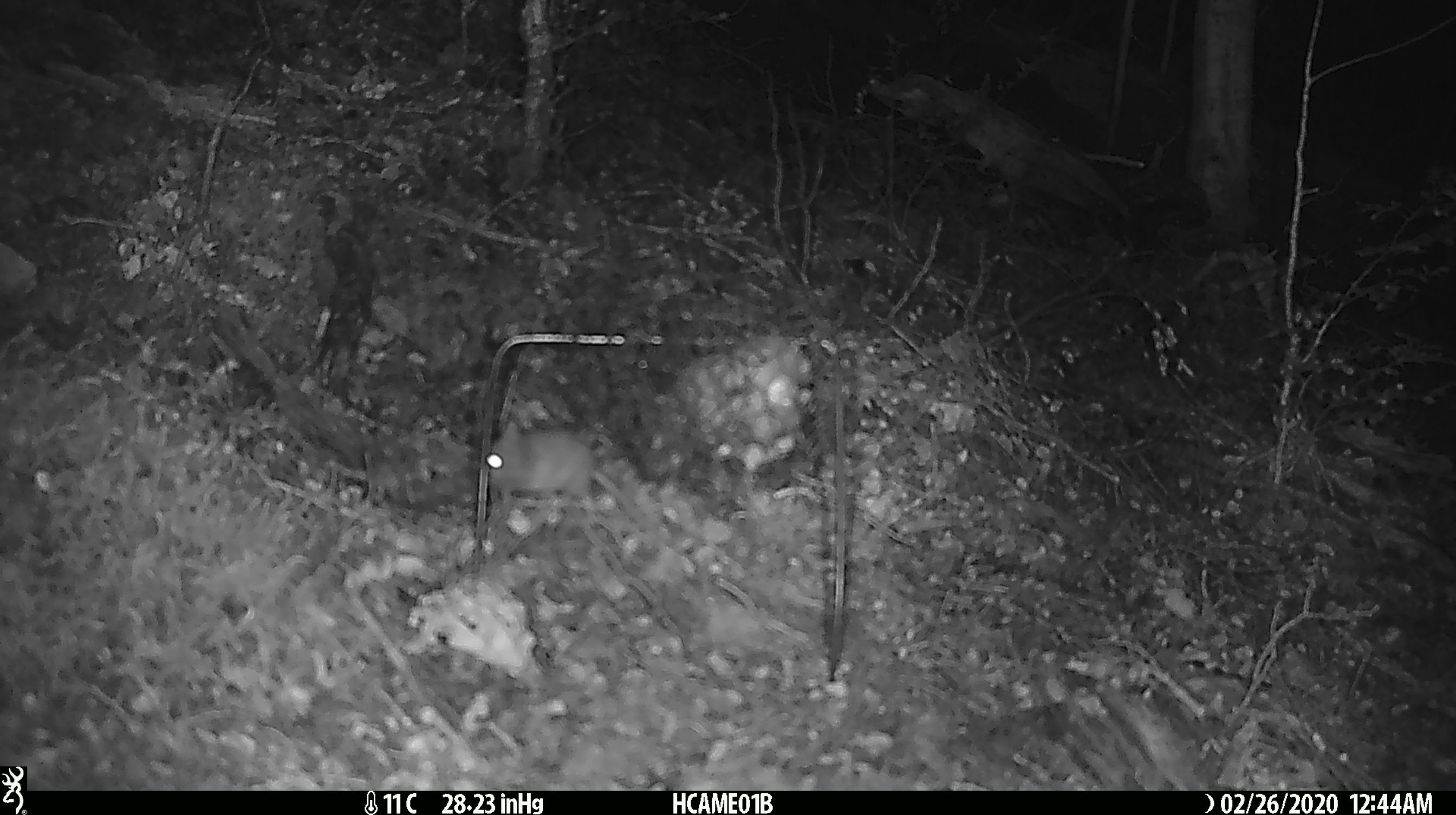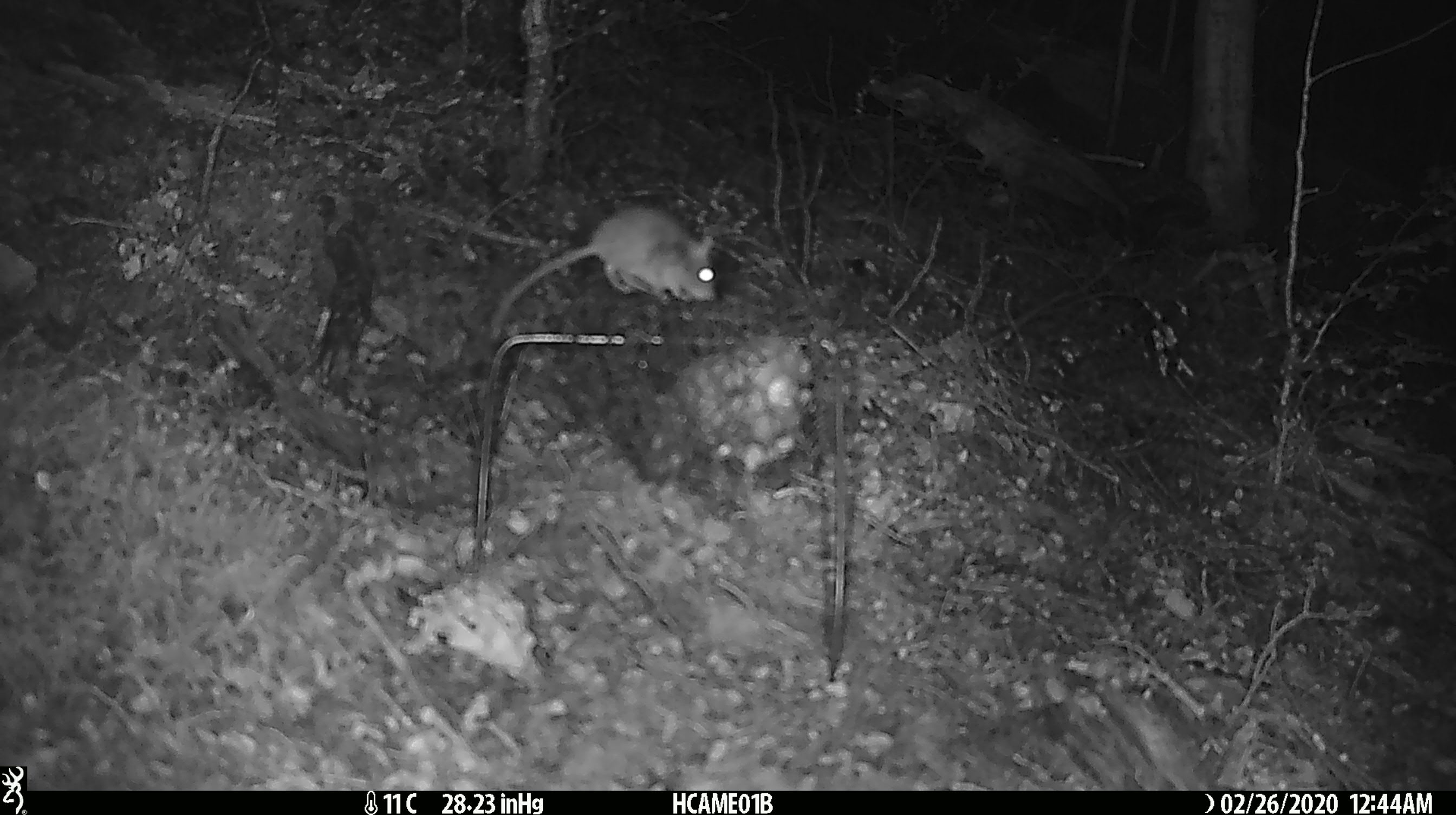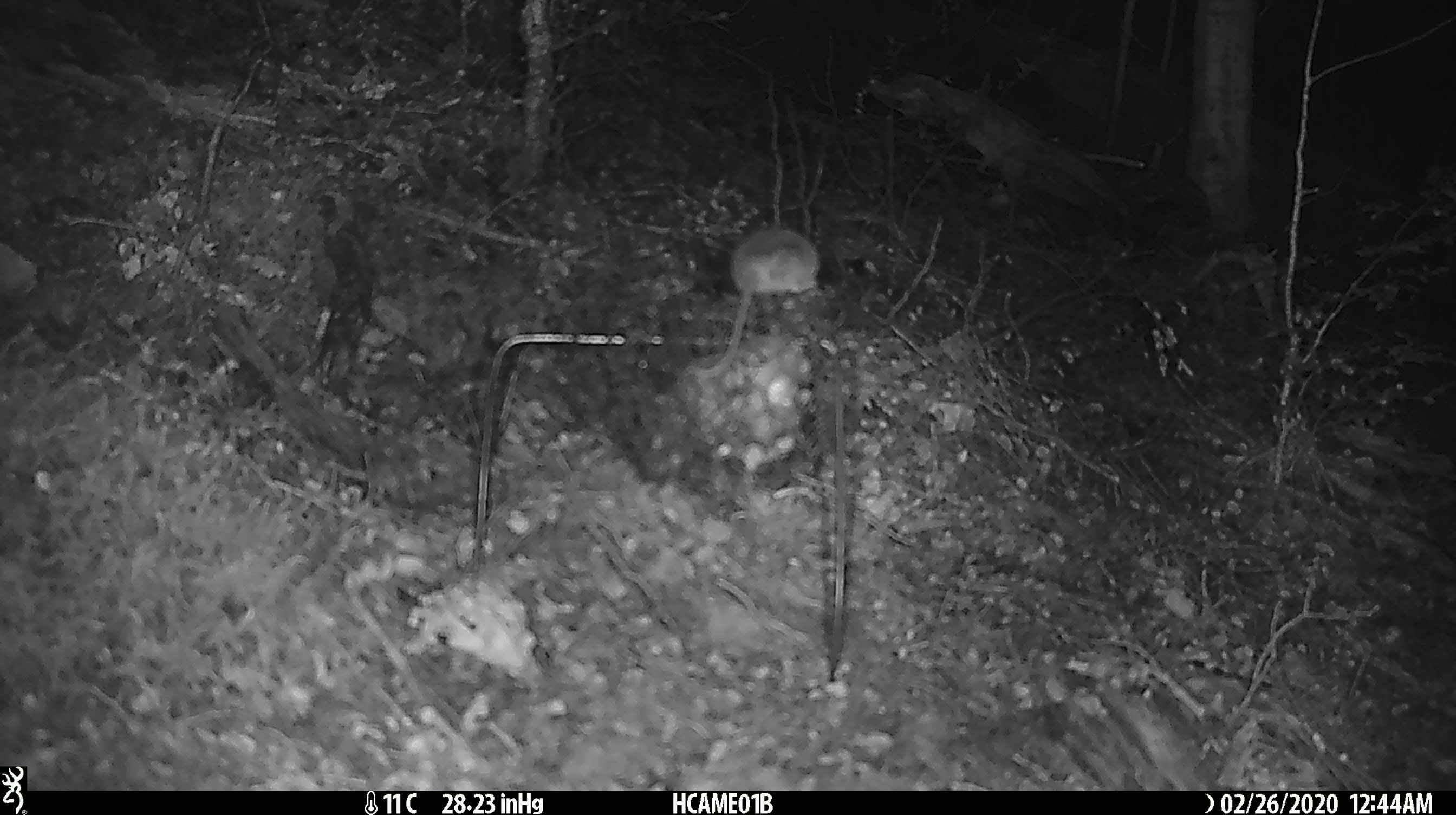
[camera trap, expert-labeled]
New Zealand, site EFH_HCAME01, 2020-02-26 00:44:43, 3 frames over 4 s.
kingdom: Animalia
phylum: Chordata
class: Mammalia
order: Rodentia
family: Muridae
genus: Mus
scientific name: Mus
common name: mouse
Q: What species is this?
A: Mouse (Mus).